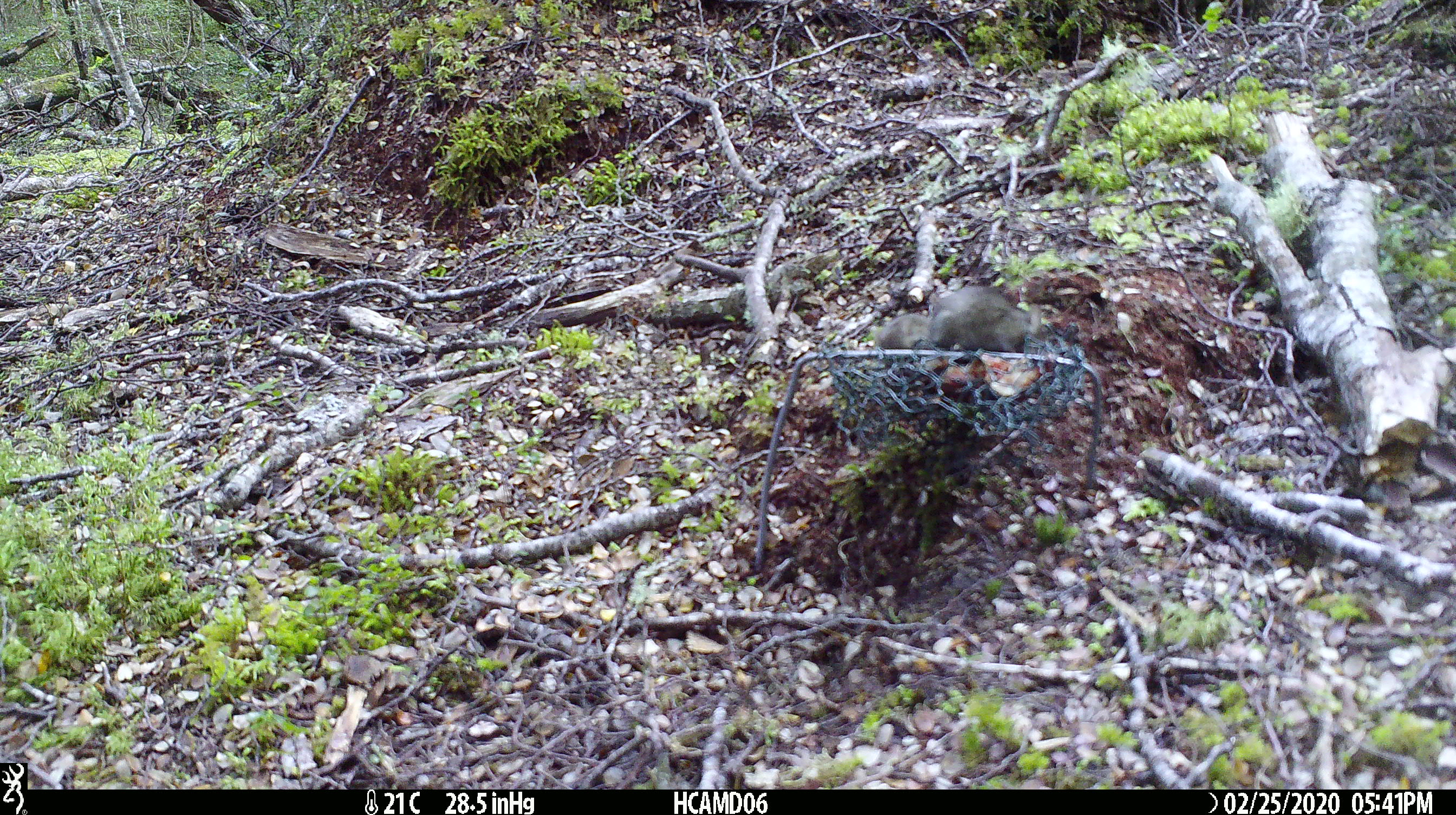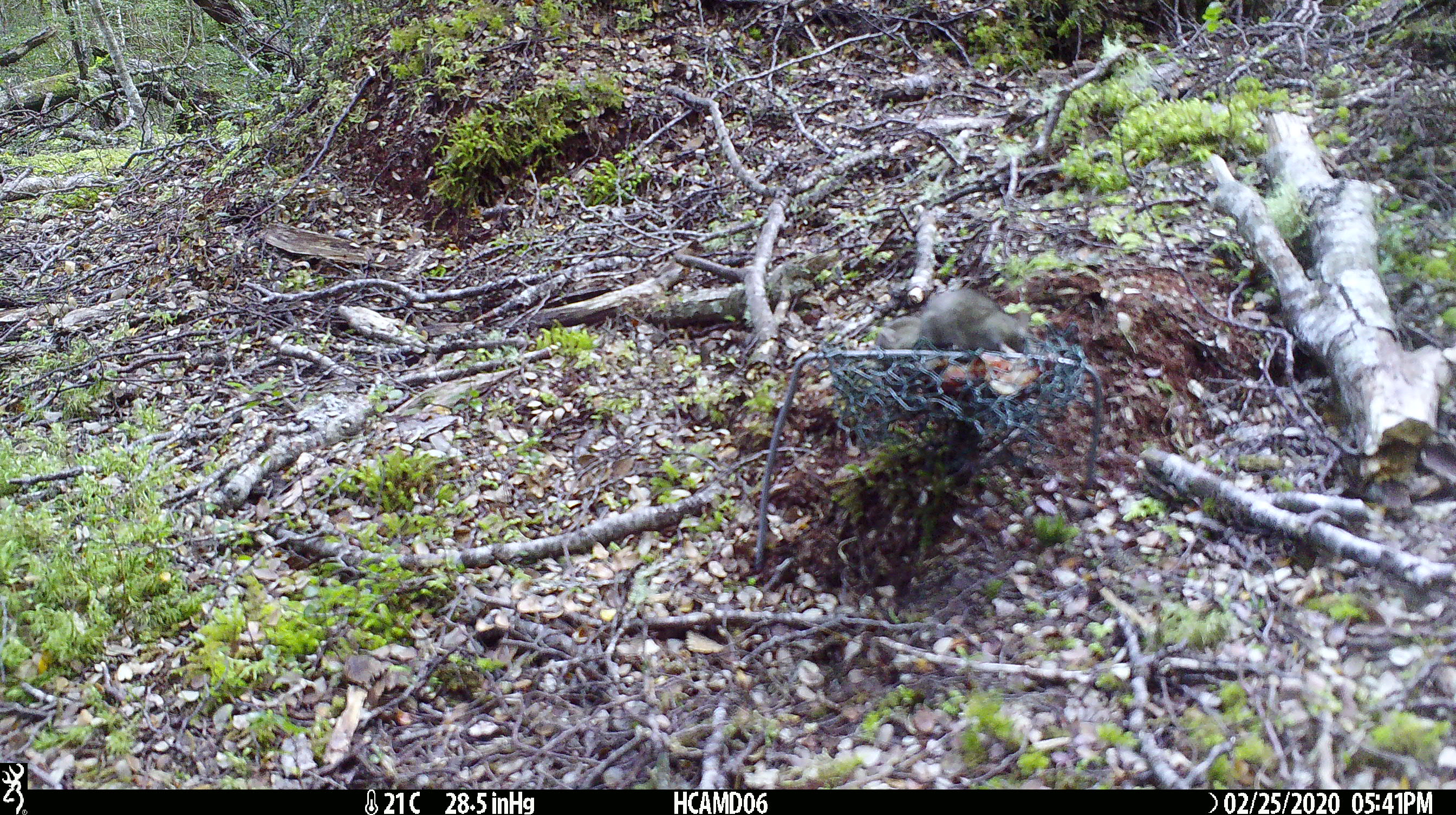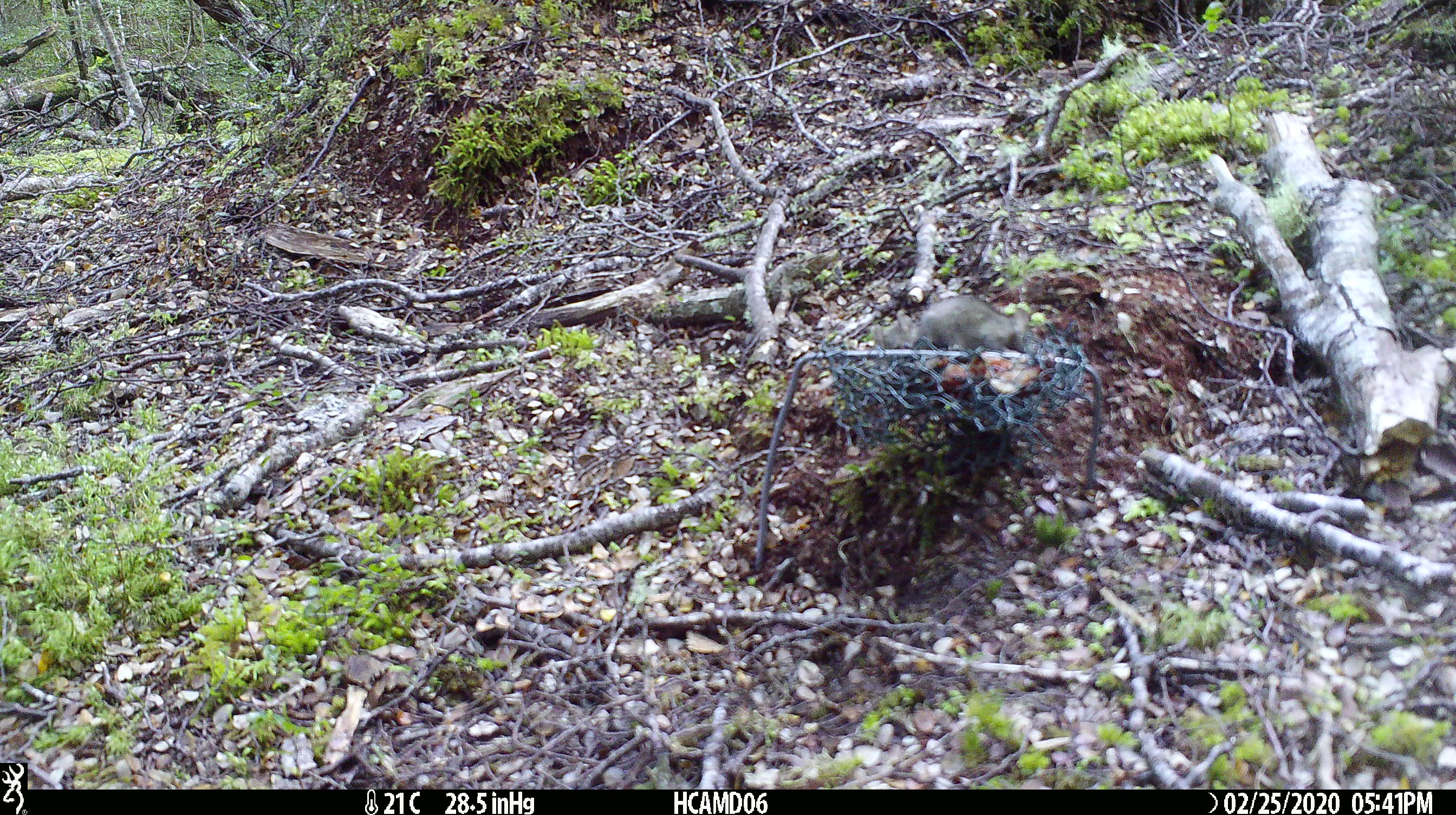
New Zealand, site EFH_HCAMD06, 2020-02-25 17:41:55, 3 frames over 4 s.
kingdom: Animalia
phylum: Chordata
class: Mammalia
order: Rodentia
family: Muridae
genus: Mus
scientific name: Mus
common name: mouse